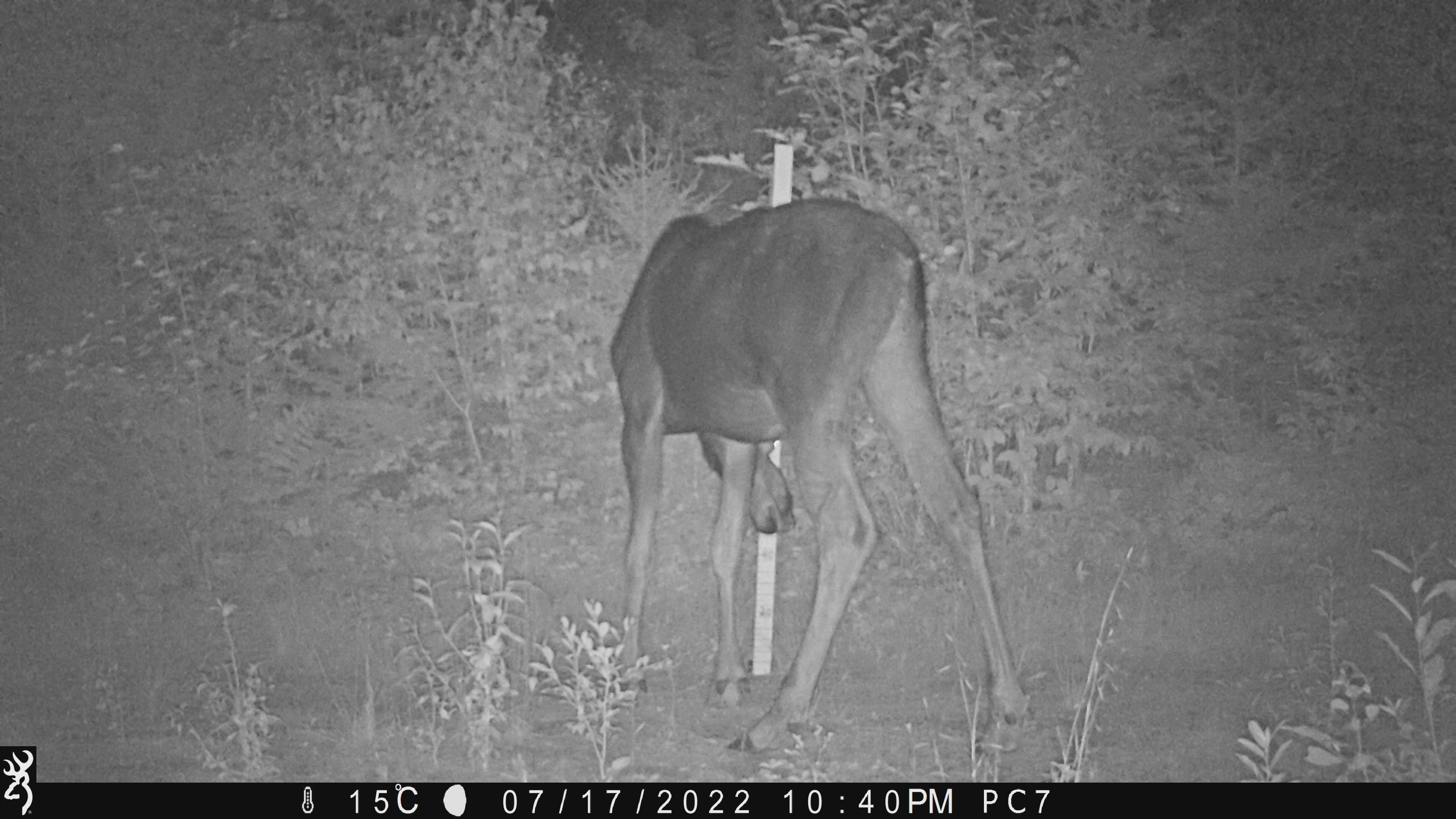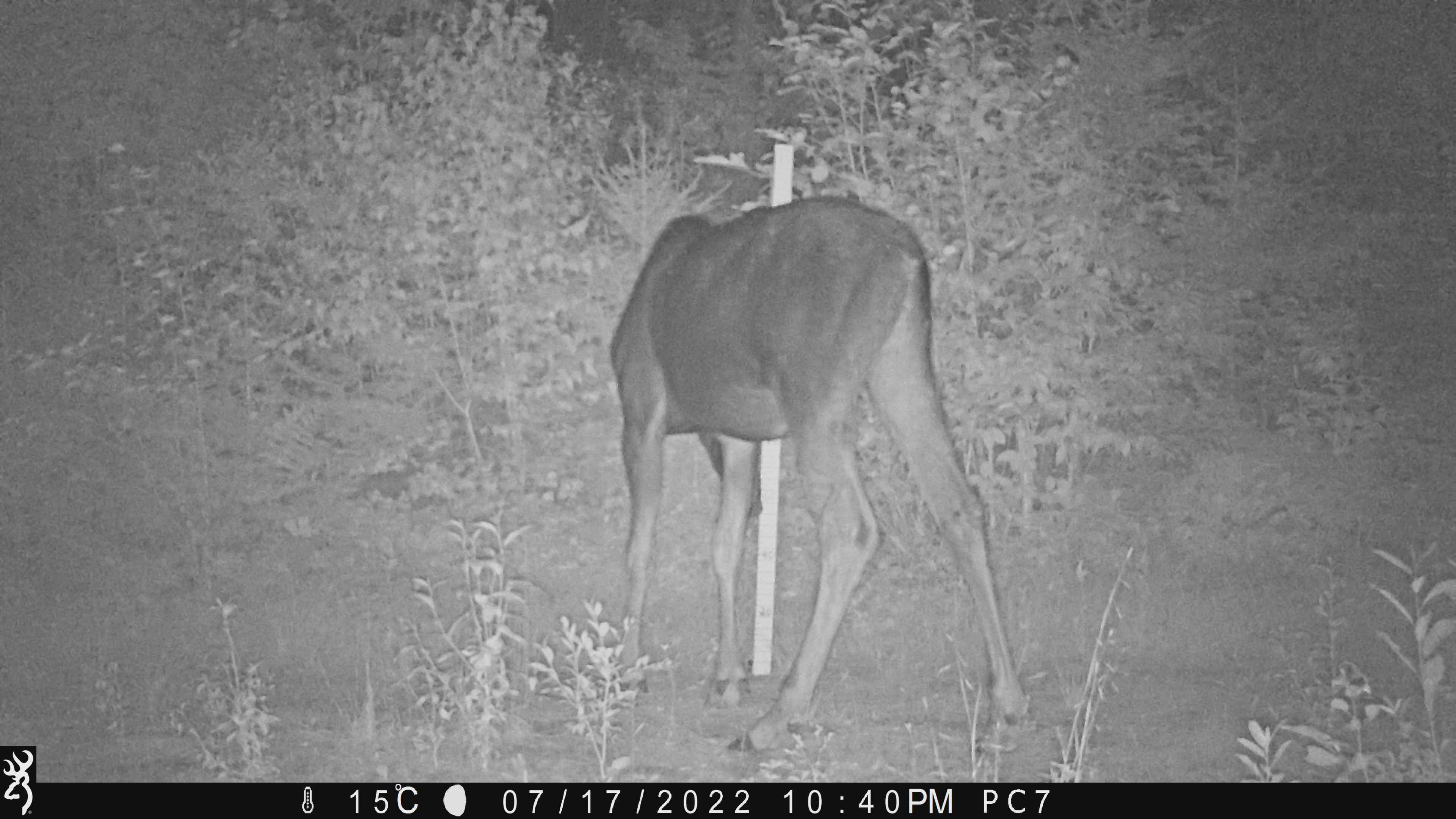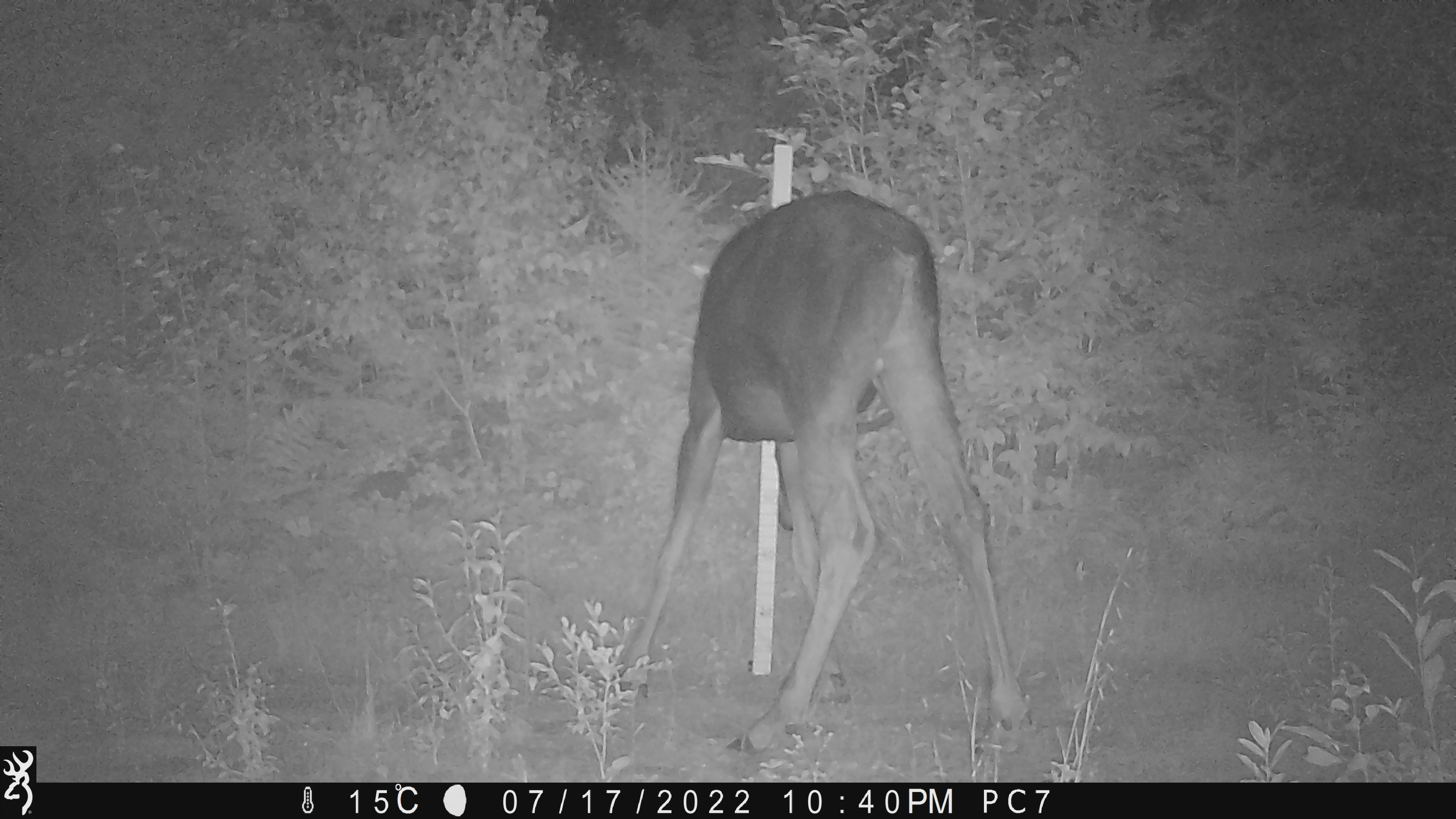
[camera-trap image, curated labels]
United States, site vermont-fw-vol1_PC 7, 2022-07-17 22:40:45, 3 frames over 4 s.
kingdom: Animalia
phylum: Chordata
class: Mammalia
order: Artiodactyla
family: Cervidae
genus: Alces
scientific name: Alces alces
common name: moose